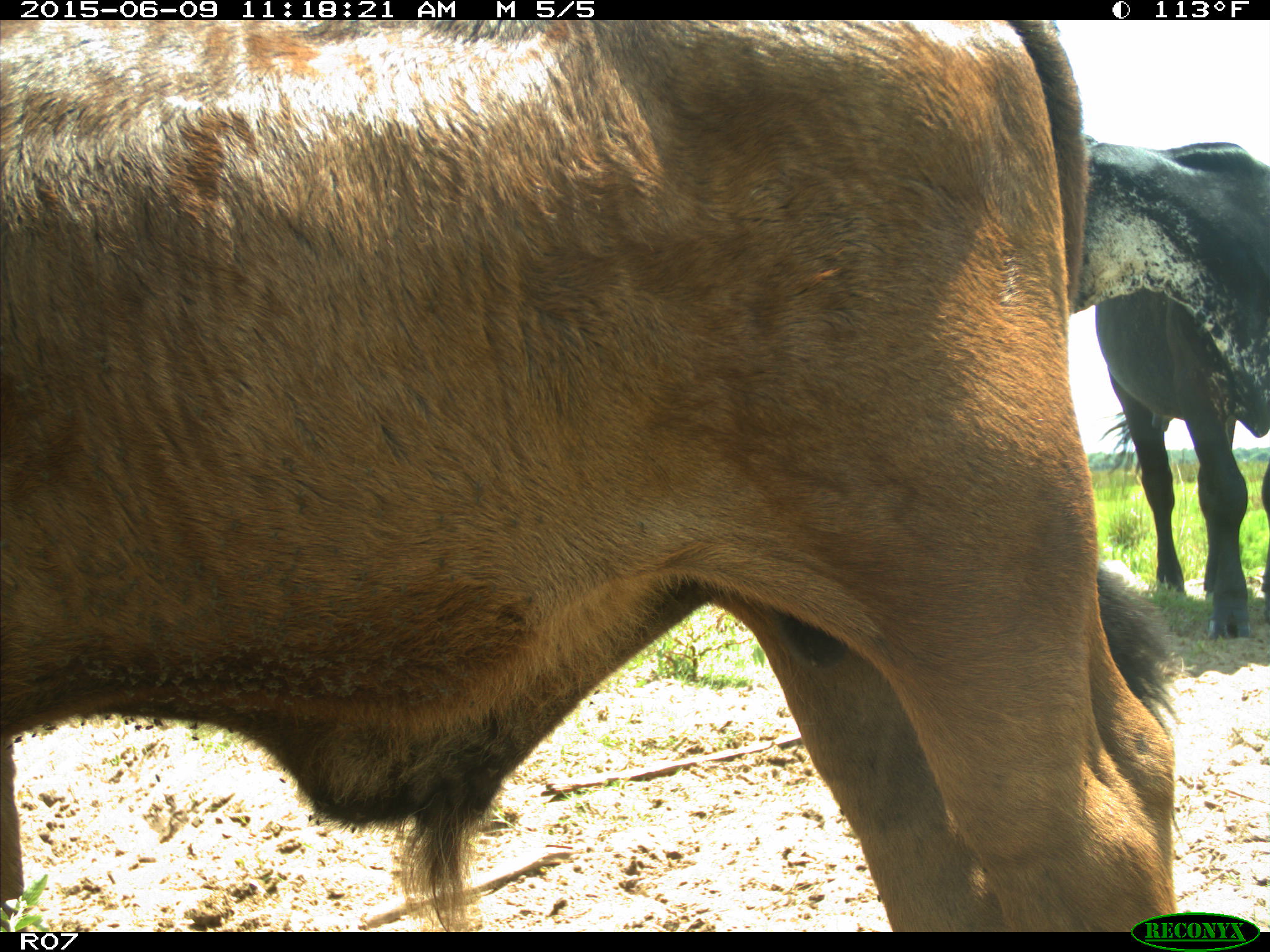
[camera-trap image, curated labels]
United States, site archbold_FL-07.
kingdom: Animalia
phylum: Chordata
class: Mammalia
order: Artiodactyla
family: Bovidae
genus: Bos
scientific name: Bos taurus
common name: domestic cow